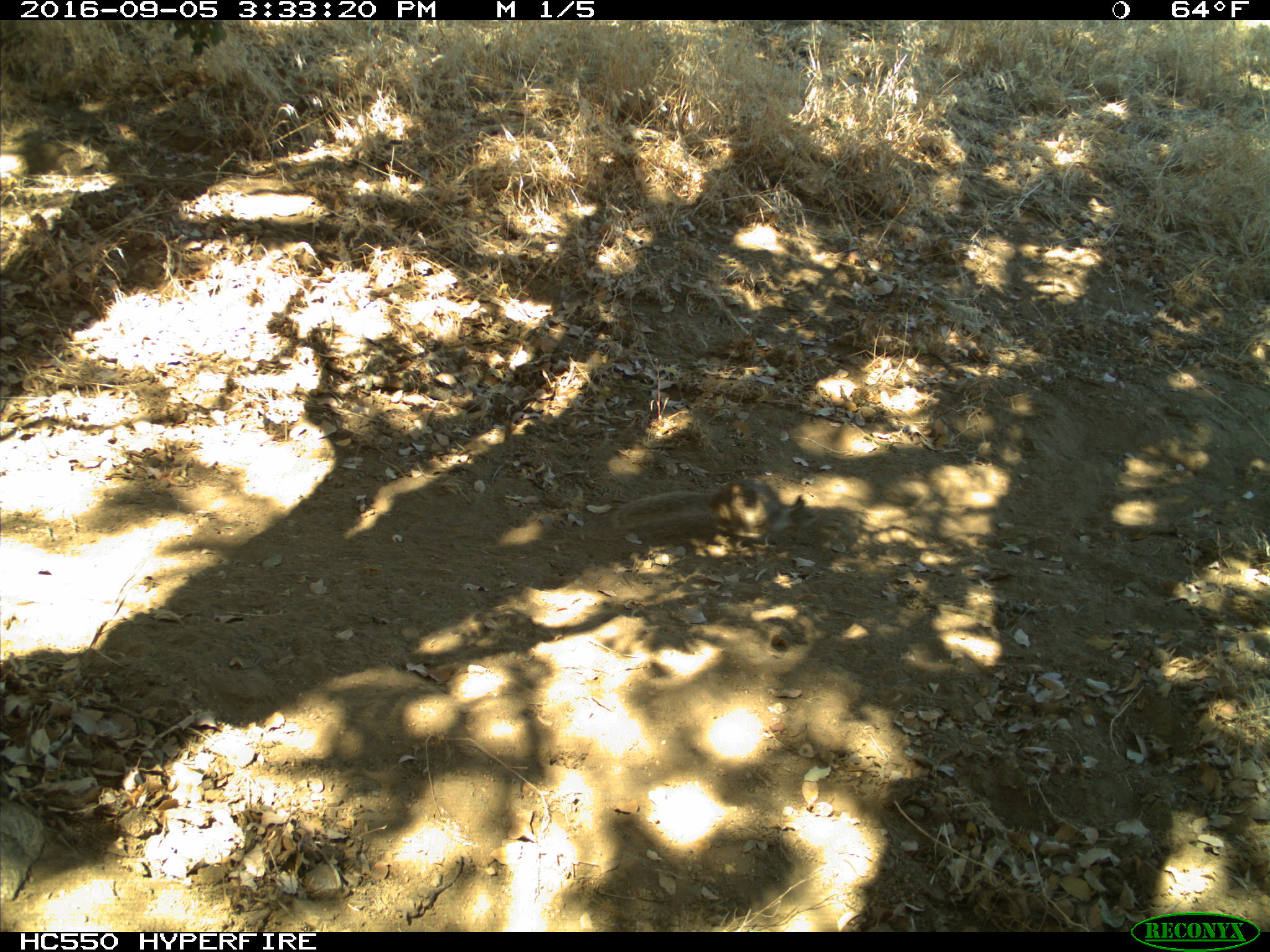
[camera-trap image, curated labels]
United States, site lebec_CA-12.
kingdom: Animalia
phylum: Chordata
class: Mammalia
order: Rodentia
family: Sciuridae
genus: Otospermophilus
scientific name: Otospermophilus beecheyi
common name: california ground squirrel